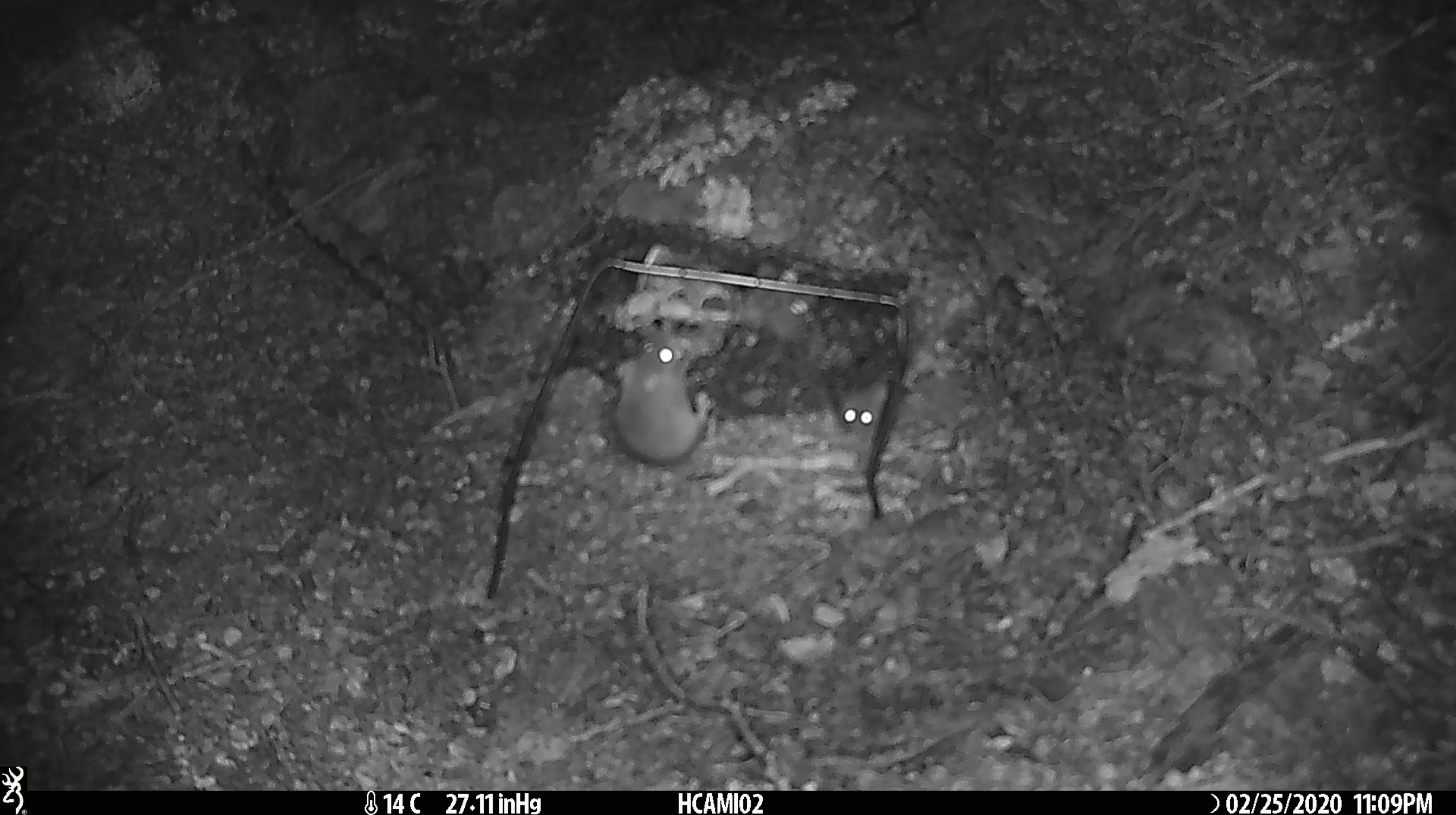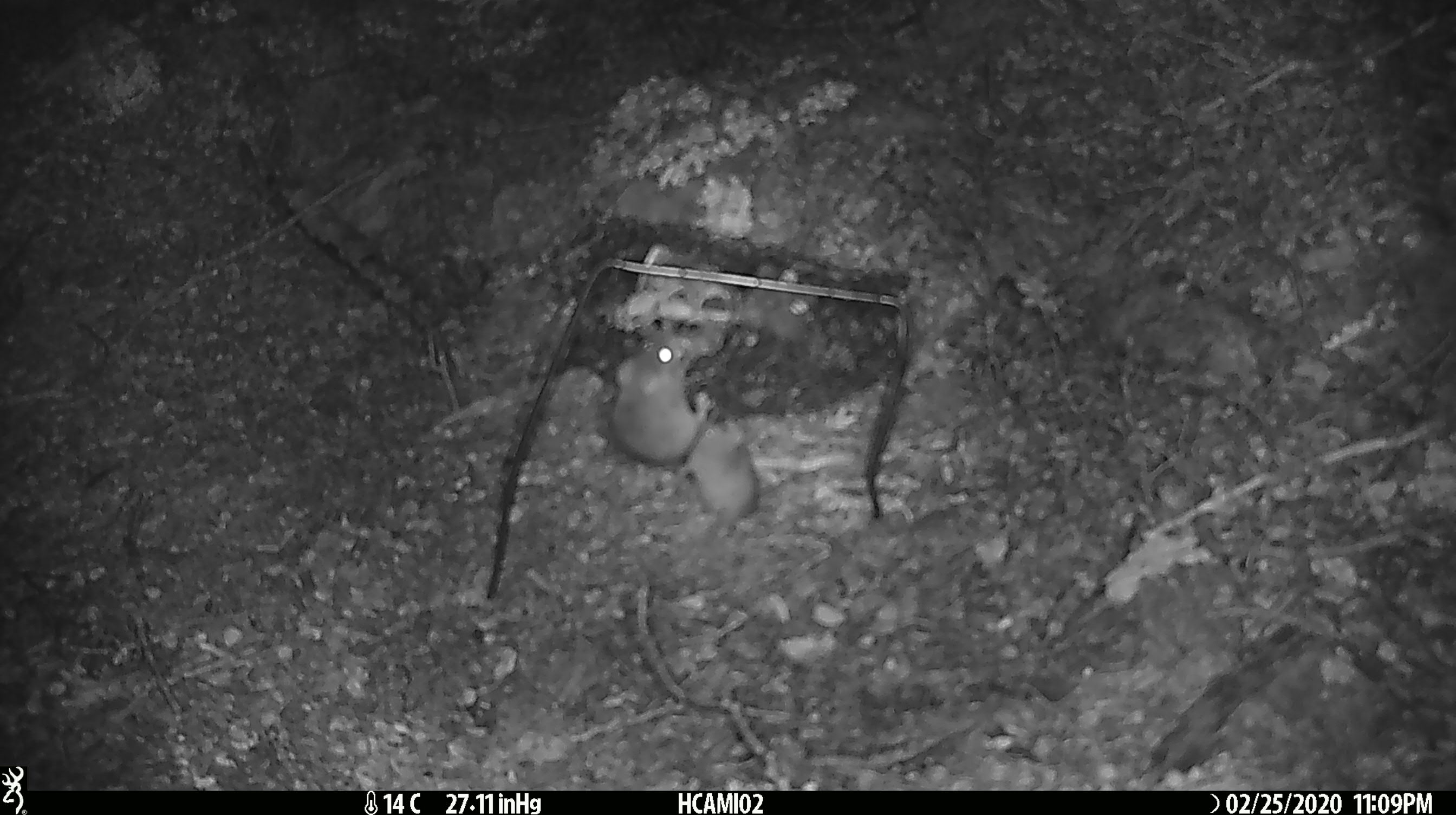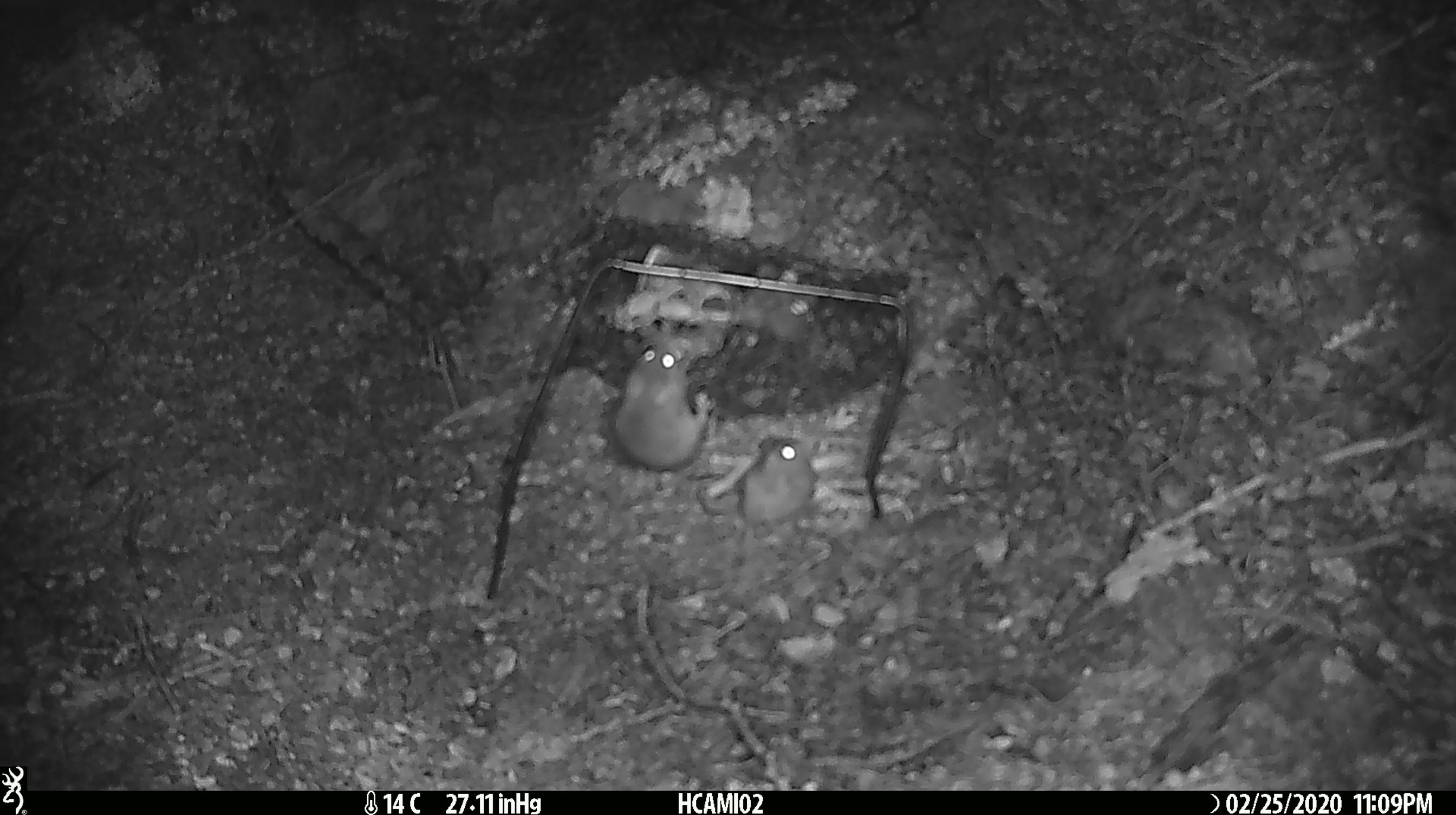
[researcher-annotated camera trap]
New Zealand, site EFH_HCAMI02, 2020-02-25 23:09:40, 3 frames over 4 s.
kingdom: Animalia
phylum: Chordata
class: Mammalia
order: Rodentia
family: Muridae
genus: Mus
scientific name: Mus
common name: mouse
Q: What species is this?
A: Mouse (Mus).